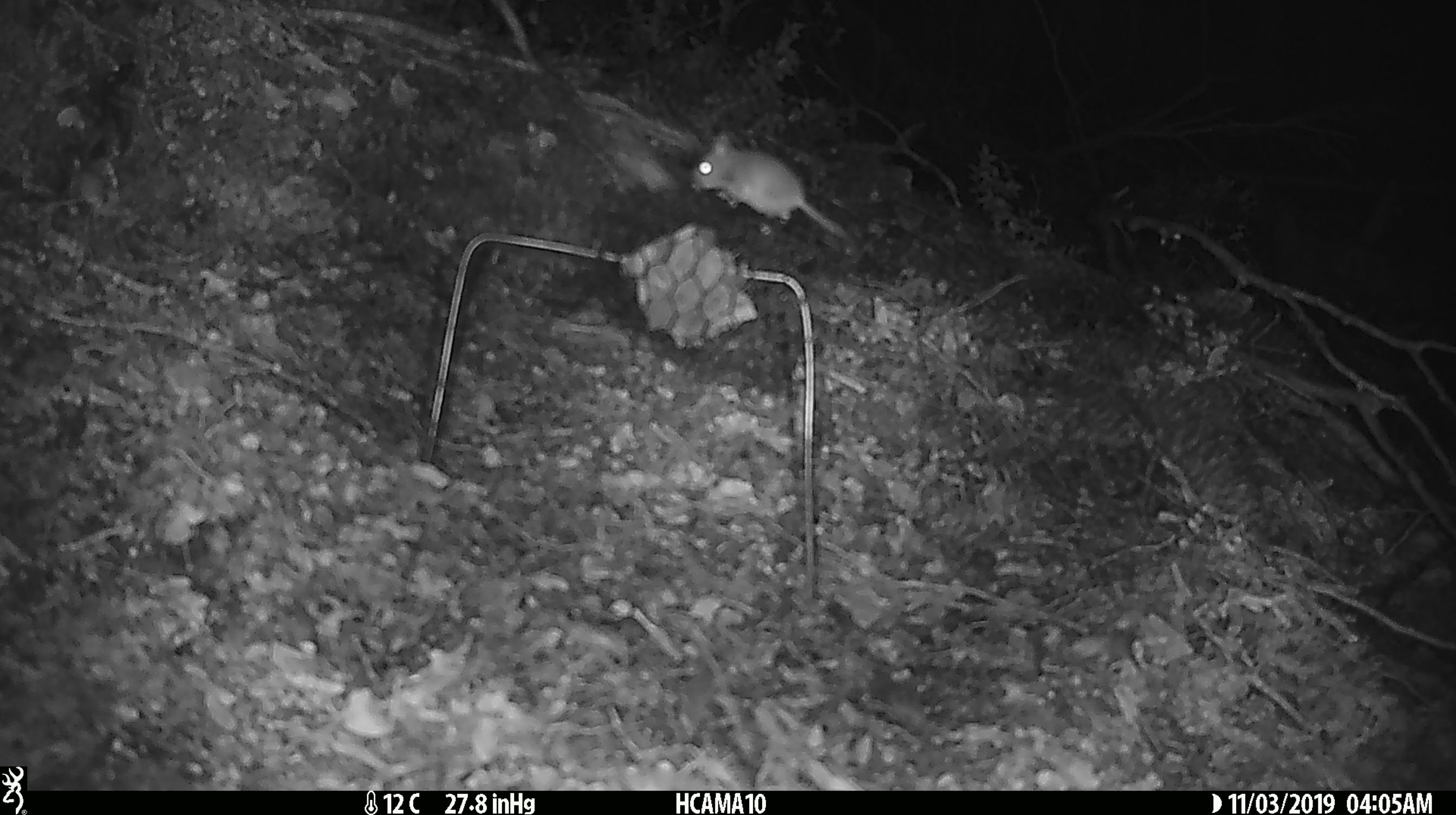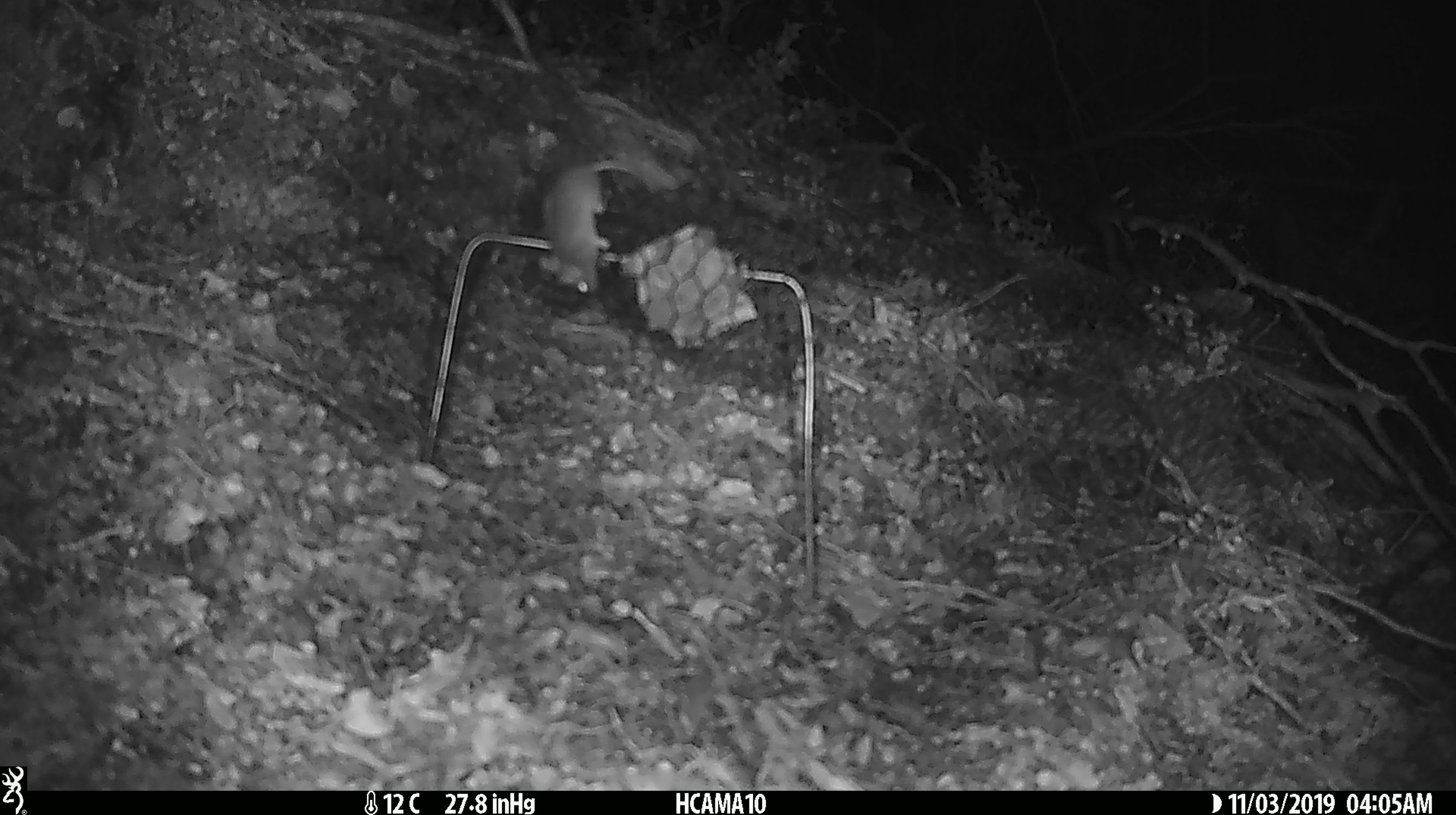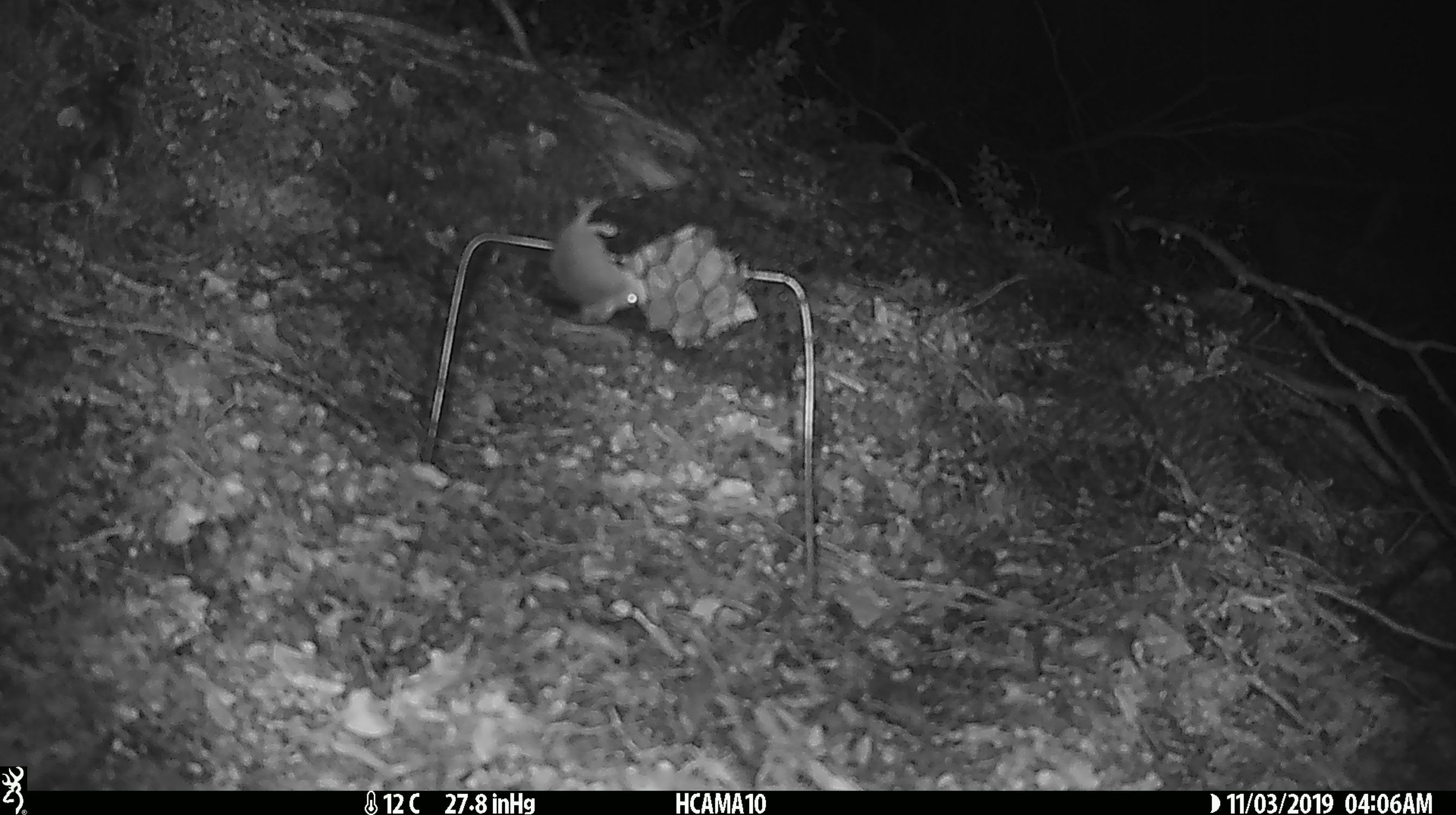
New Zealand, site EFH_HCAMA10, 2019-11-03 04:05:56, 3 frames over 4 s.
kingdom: Animalia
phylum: Chordata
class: Mammalia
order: Rodentia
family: Muridae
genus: Mus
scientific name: Mus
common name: mouse